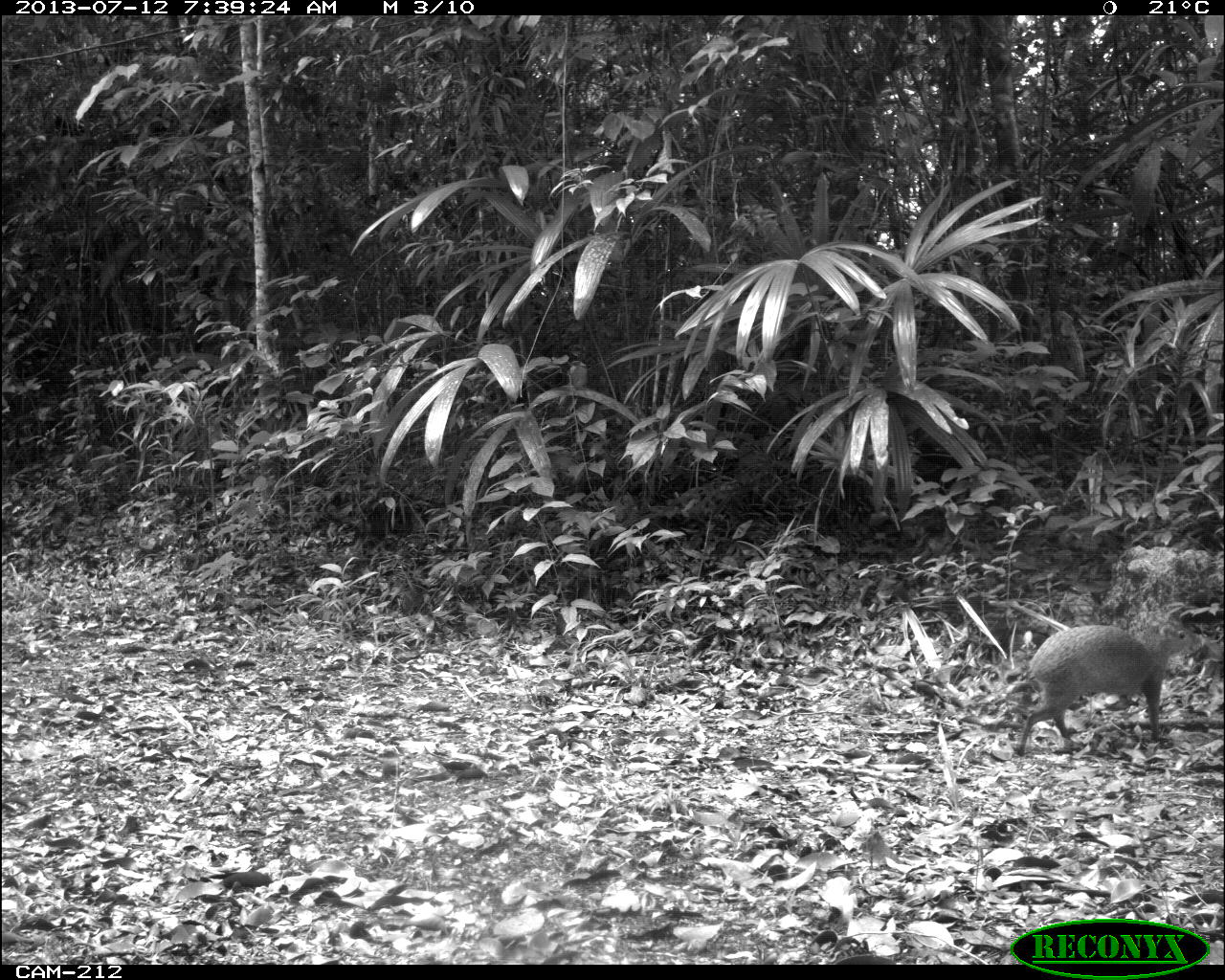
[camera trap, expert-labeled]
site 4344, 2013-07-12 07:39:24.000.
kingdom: Animalia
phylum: Chordata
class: Mammalia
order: Rodentia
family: Dasyproctidae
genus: Dasyprocta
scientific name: Dasyprocta punctata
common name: central american agouti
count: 1